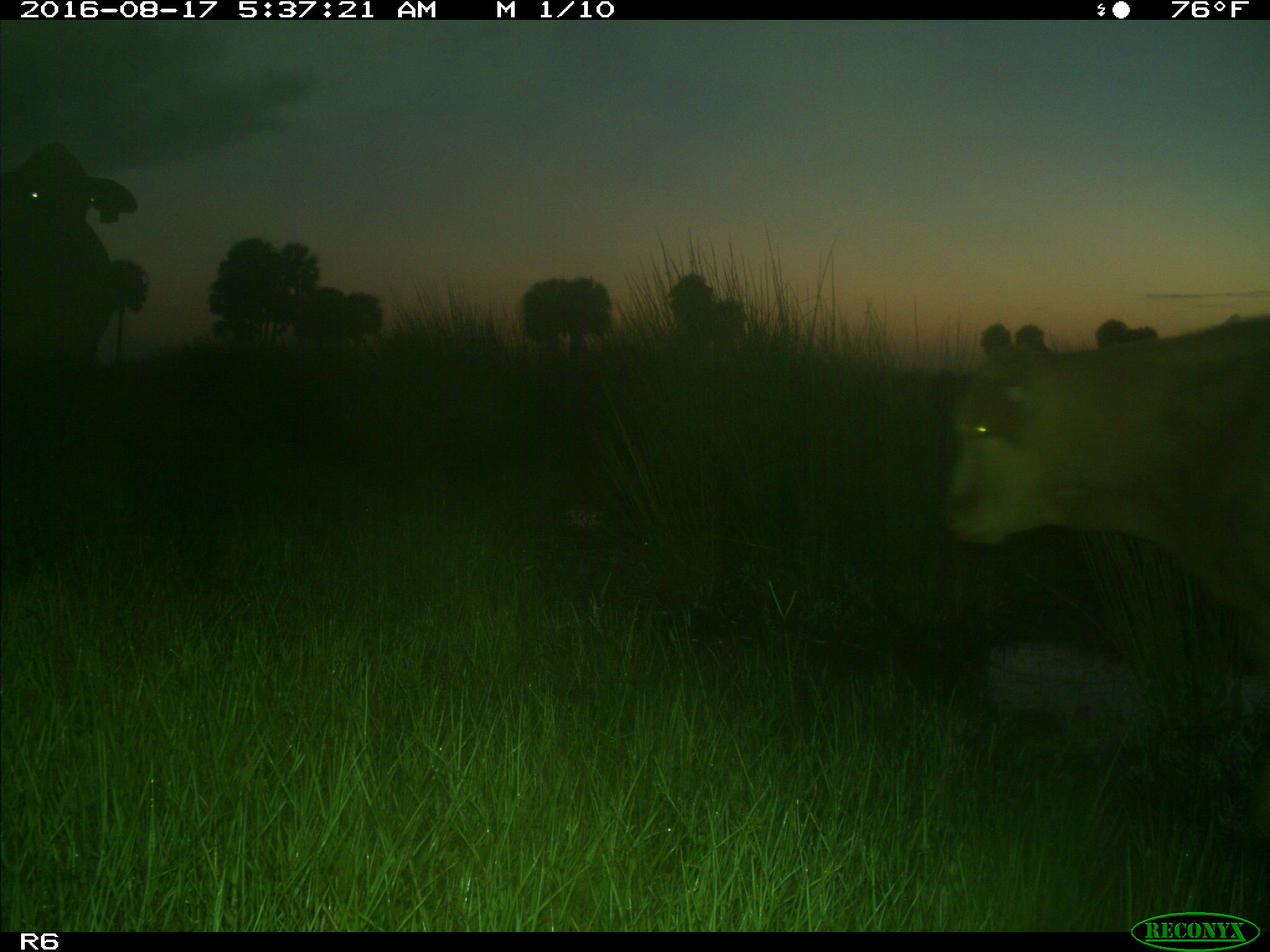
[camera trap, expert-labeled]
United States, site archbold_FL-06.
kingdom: Animalia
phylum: Chordata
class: Mammalia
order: Artiodactyla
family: Bovidae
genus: Bos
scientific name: Bos taurus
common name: domestic cow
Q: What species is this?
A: Bos taurus (domestic cow).